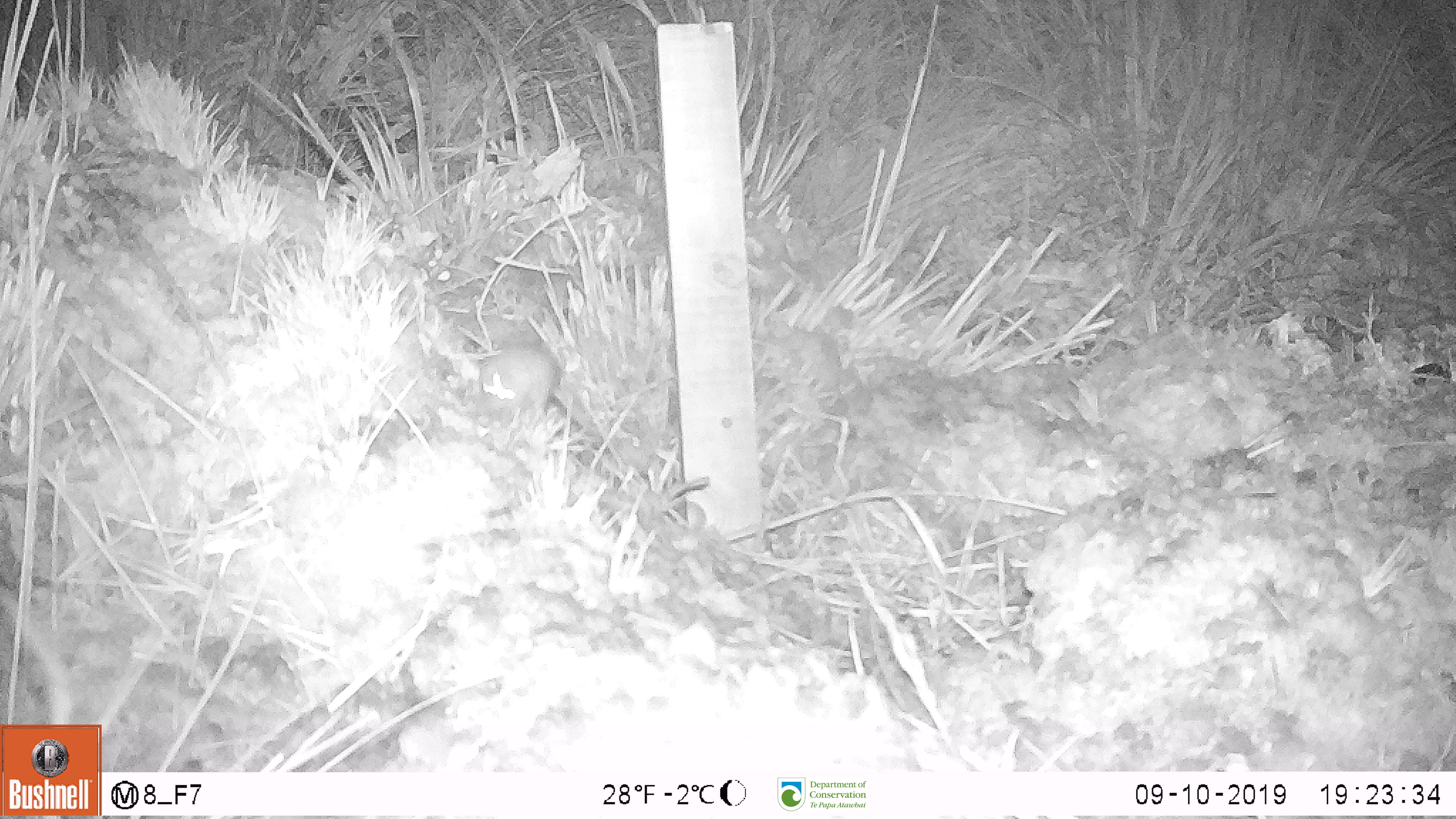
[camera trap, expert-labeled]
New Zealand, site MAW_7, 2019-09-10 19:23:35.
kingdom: Animalia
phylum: Chordata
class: Mammalia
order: Rodentia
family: Muridae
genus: Mus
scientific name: Mus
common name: mouse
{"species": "mouse (Mus)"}